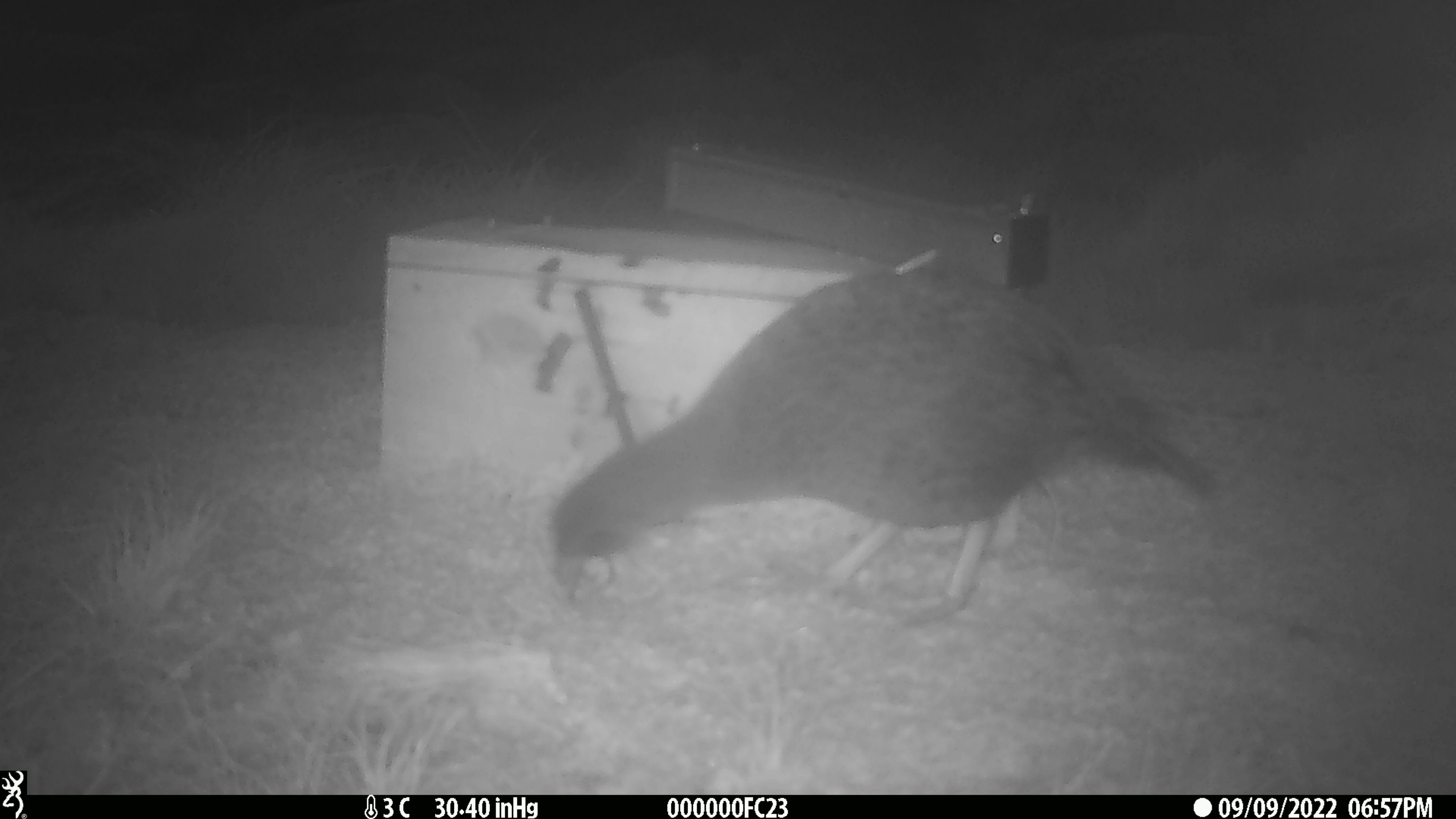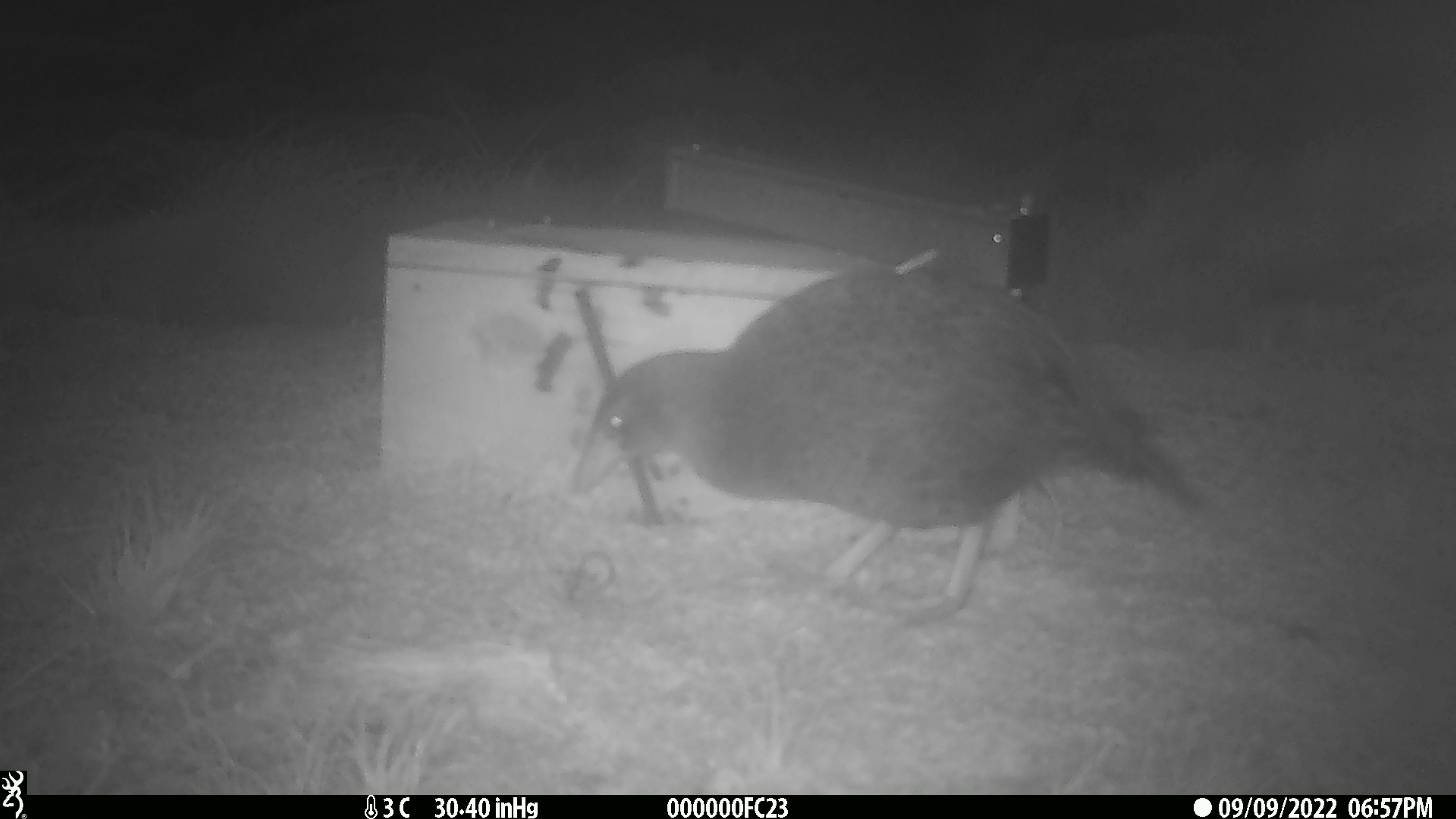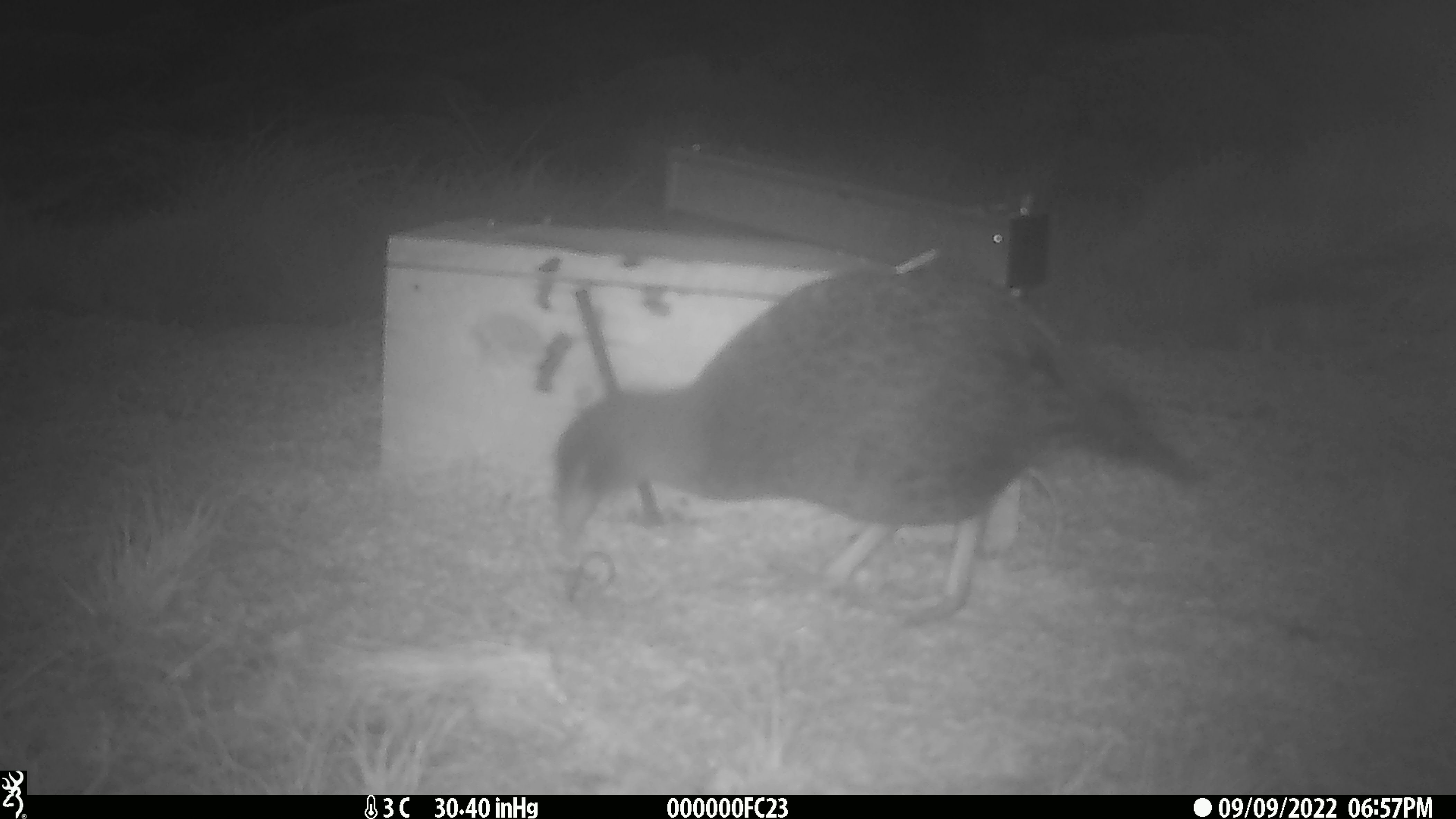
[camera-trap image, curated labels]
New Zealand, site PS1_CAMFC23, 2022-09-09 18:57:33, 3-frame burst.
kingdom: Animalia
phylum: Chordata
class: Aves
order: Gruiformes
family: Rallidae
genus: Gallirallus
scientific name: Gallirallus australis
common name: weka